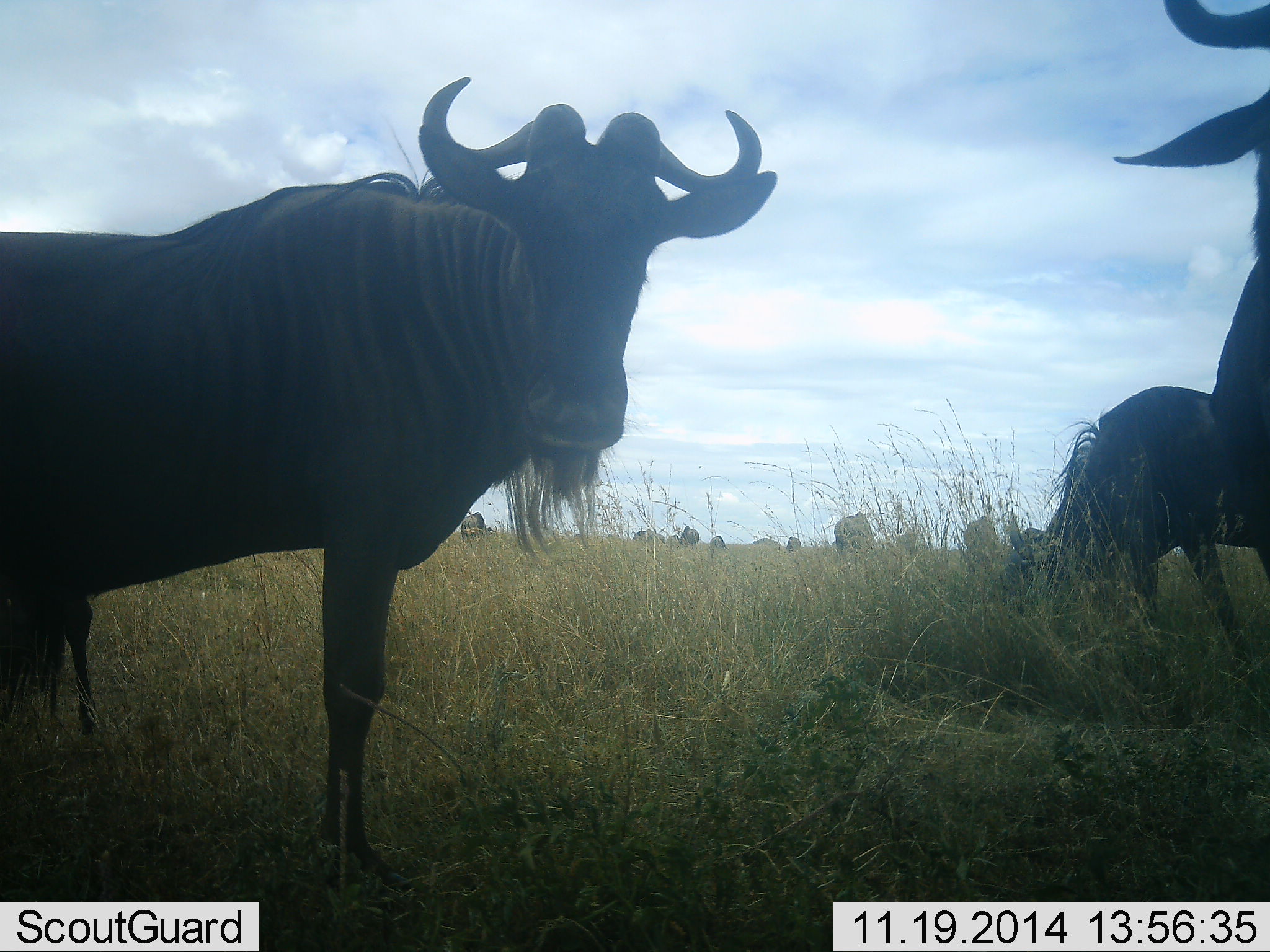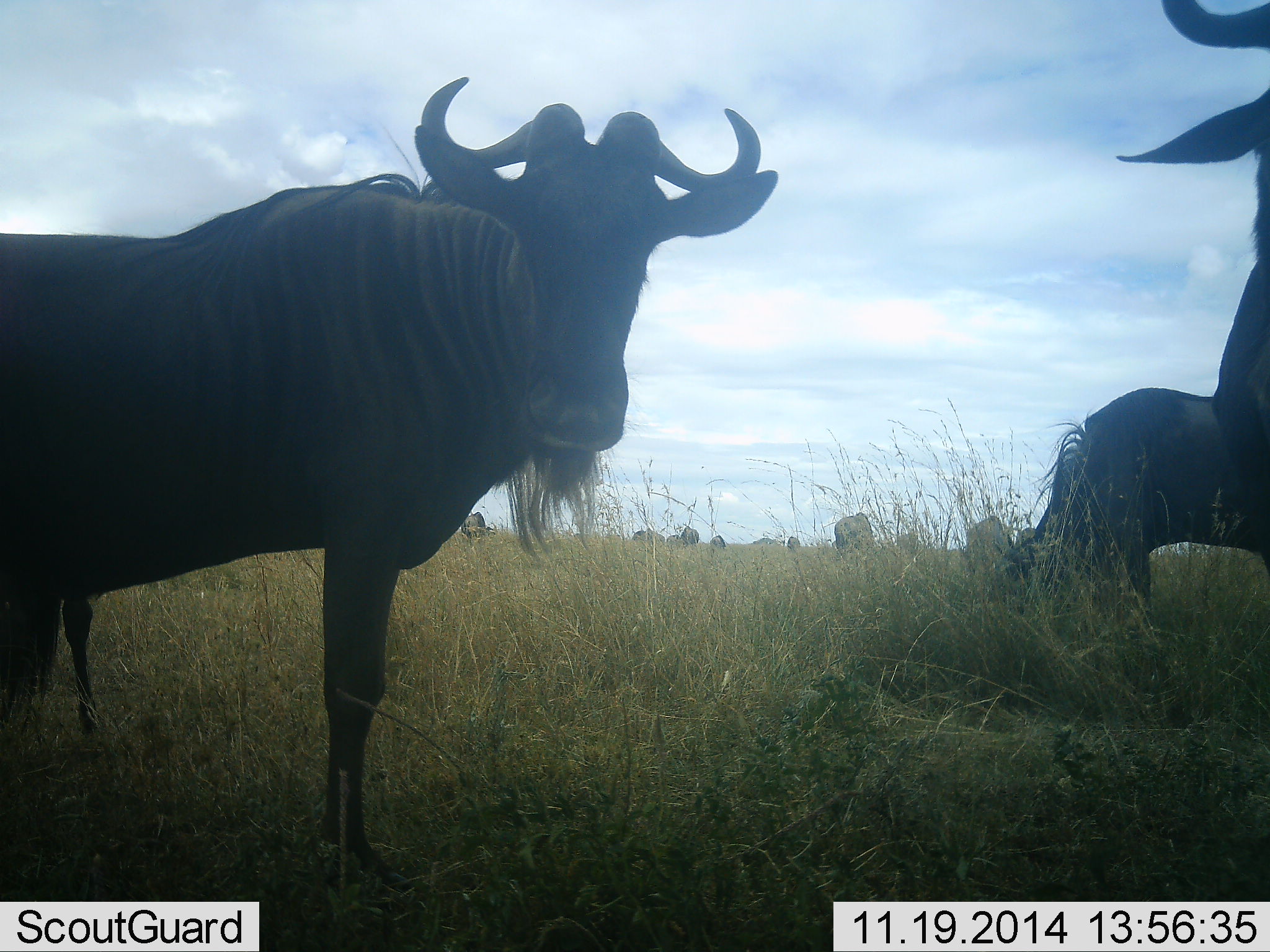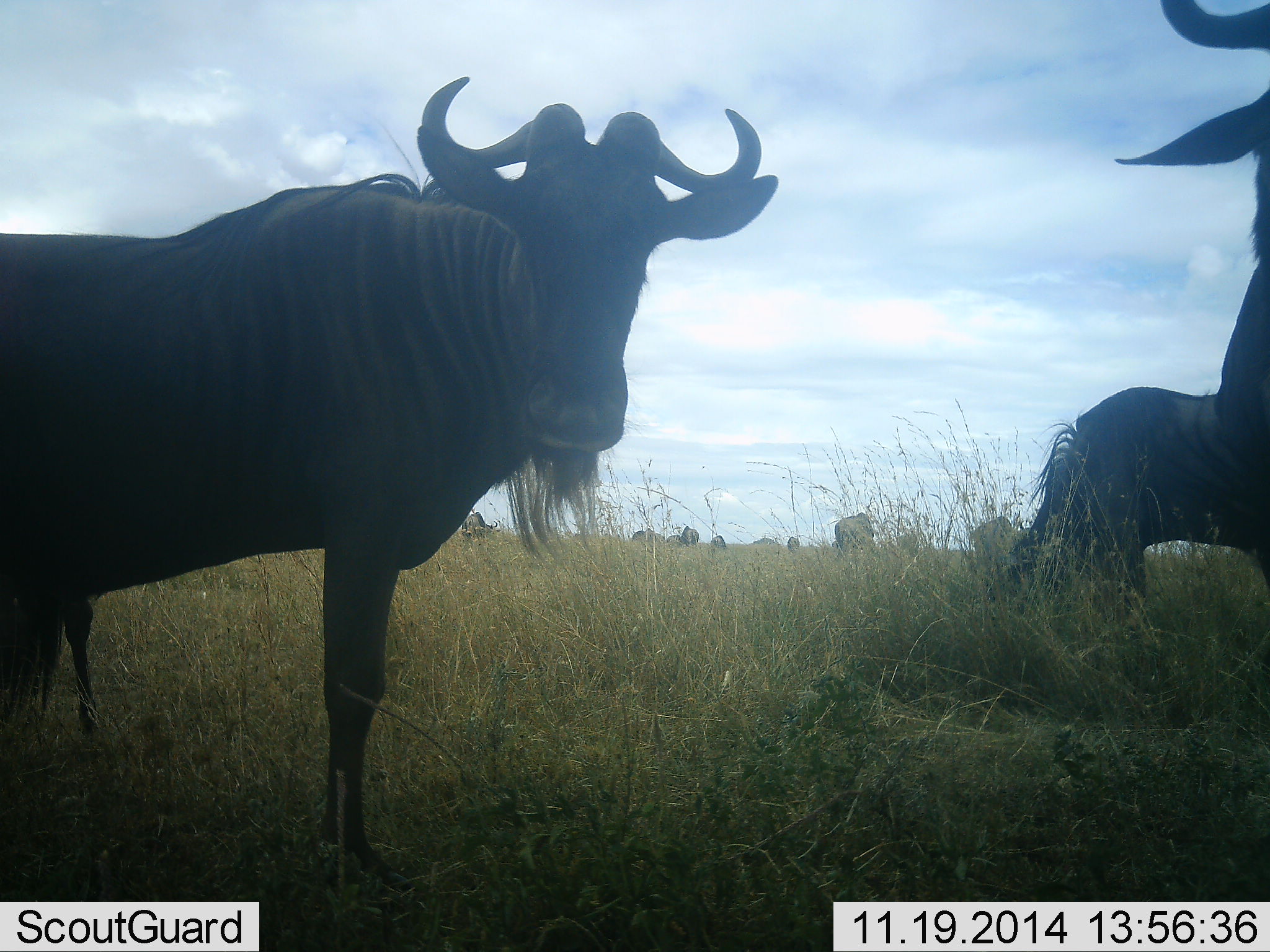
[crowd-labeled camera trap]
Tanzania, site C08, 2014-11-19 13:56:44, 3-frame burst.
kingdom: Animalia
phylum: Chordata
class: Mammalia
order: Artiodactyla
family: Bovidae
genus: Connochaetes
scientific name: Connochaetes taurinus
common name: blue wildebeest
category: wildebeest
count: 10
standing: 90%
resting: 10%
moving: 0%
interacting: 0%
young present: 0%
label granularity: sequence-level